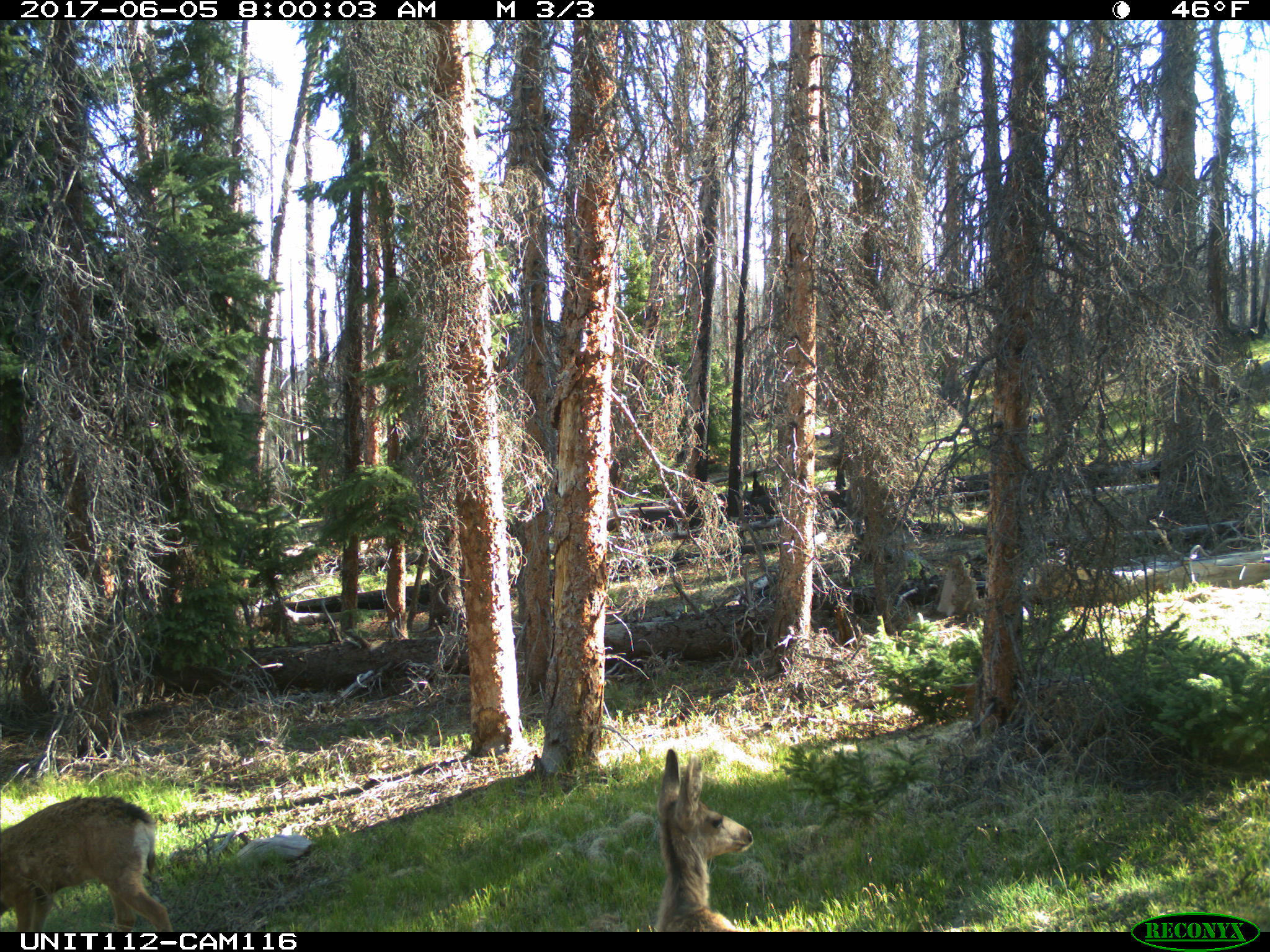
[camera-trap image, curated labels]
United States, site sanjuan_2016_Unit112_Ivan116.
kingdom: Animalia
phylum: Chordata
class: Mammalia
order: Artiodactyla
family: Cervidae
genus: Odocoileus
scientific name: Odocoileus hemionus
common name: mule deer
Odocoileus hemionus (mule deer).